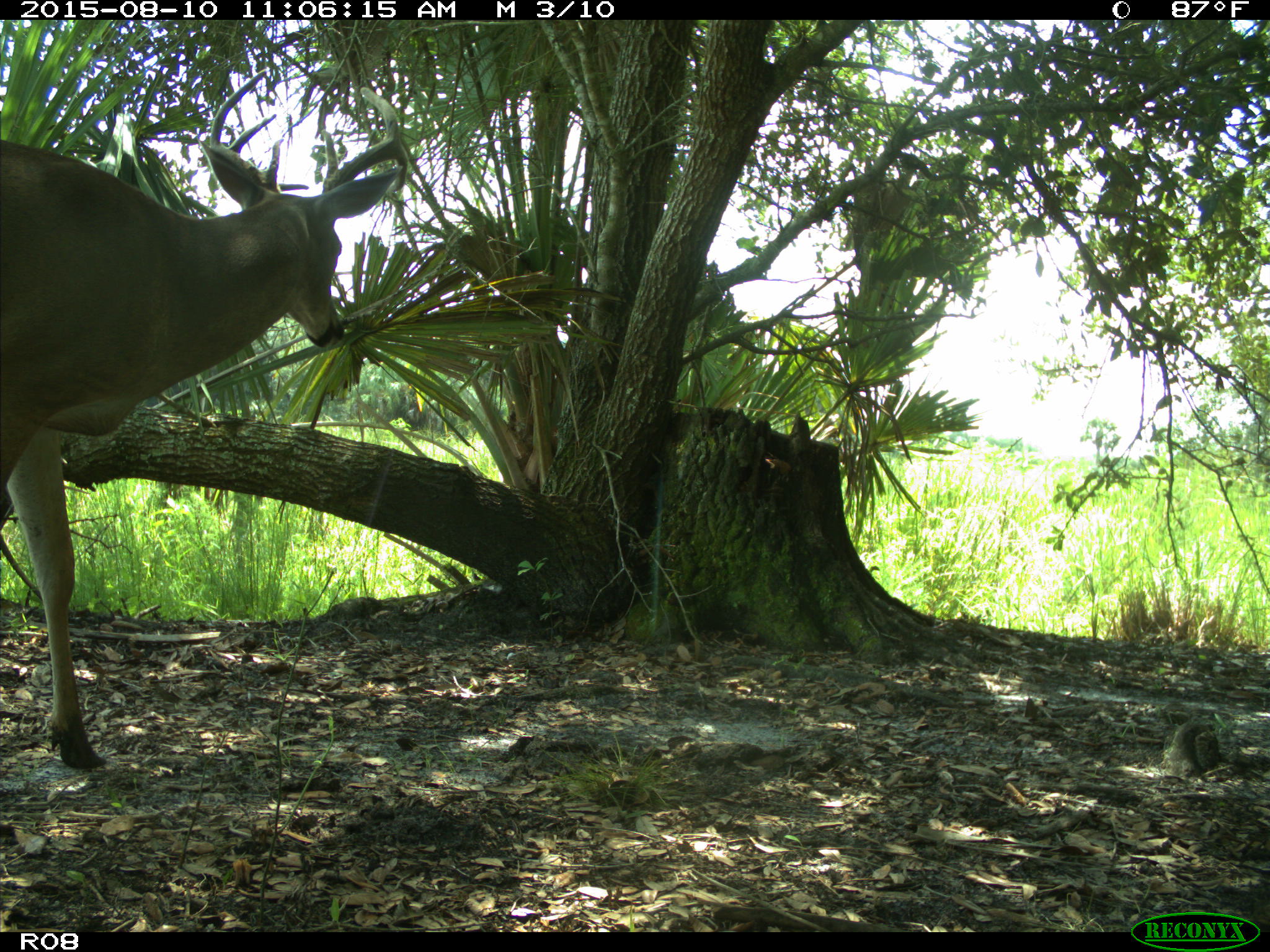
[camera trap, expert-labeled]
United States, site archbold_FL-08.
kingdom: Animalia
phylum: Chordata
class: Mammalia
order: Artiodactyla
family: Cervidae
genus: Odocoileus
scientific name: Odocoileus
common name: deer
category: unidentified deer